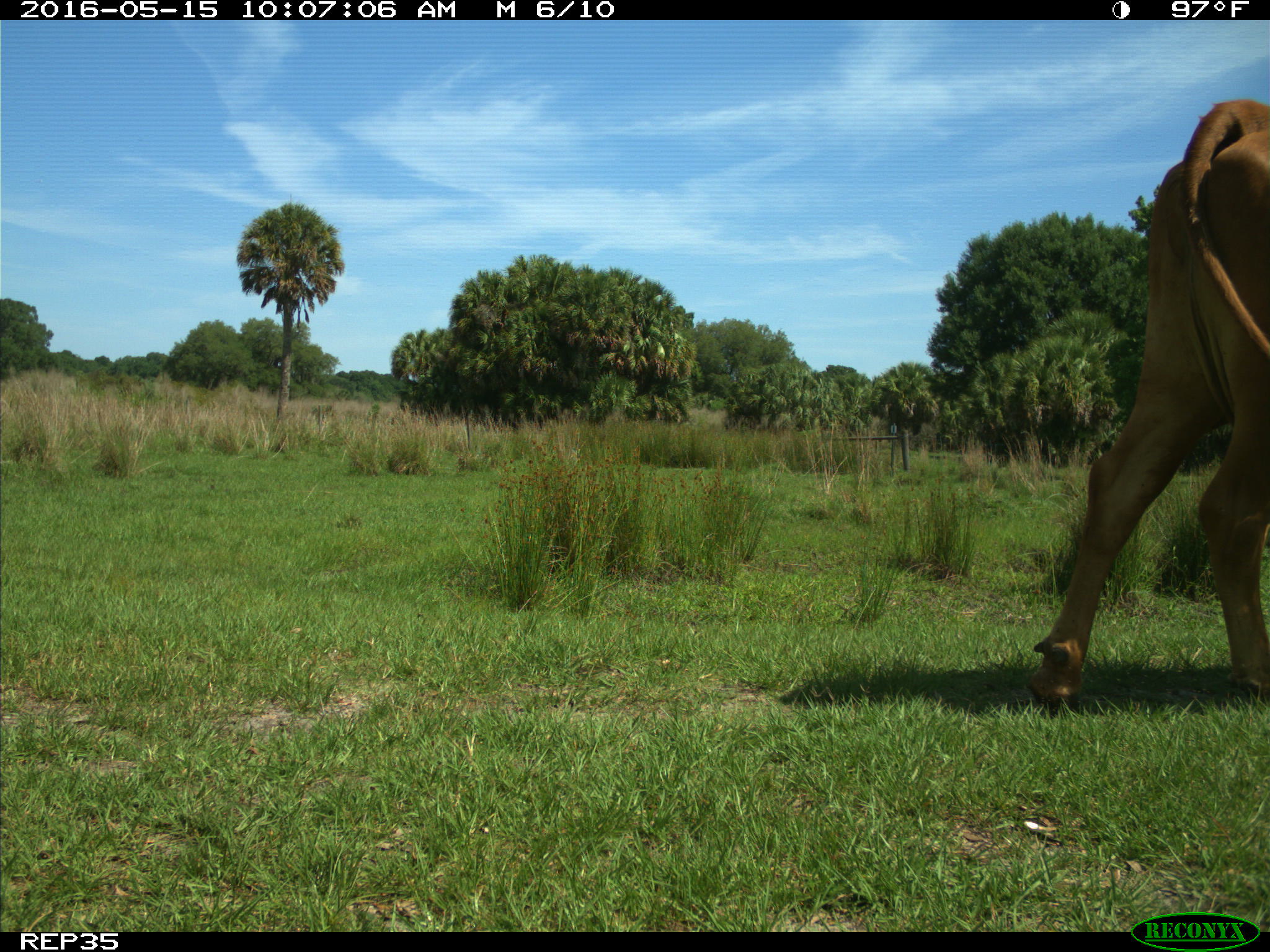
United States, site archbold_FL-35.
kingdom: Animalia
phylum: Chordata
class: Mammalia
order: Artiodactyla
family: Bovidae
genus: Bos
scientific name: Bos taurus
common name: domestic cow